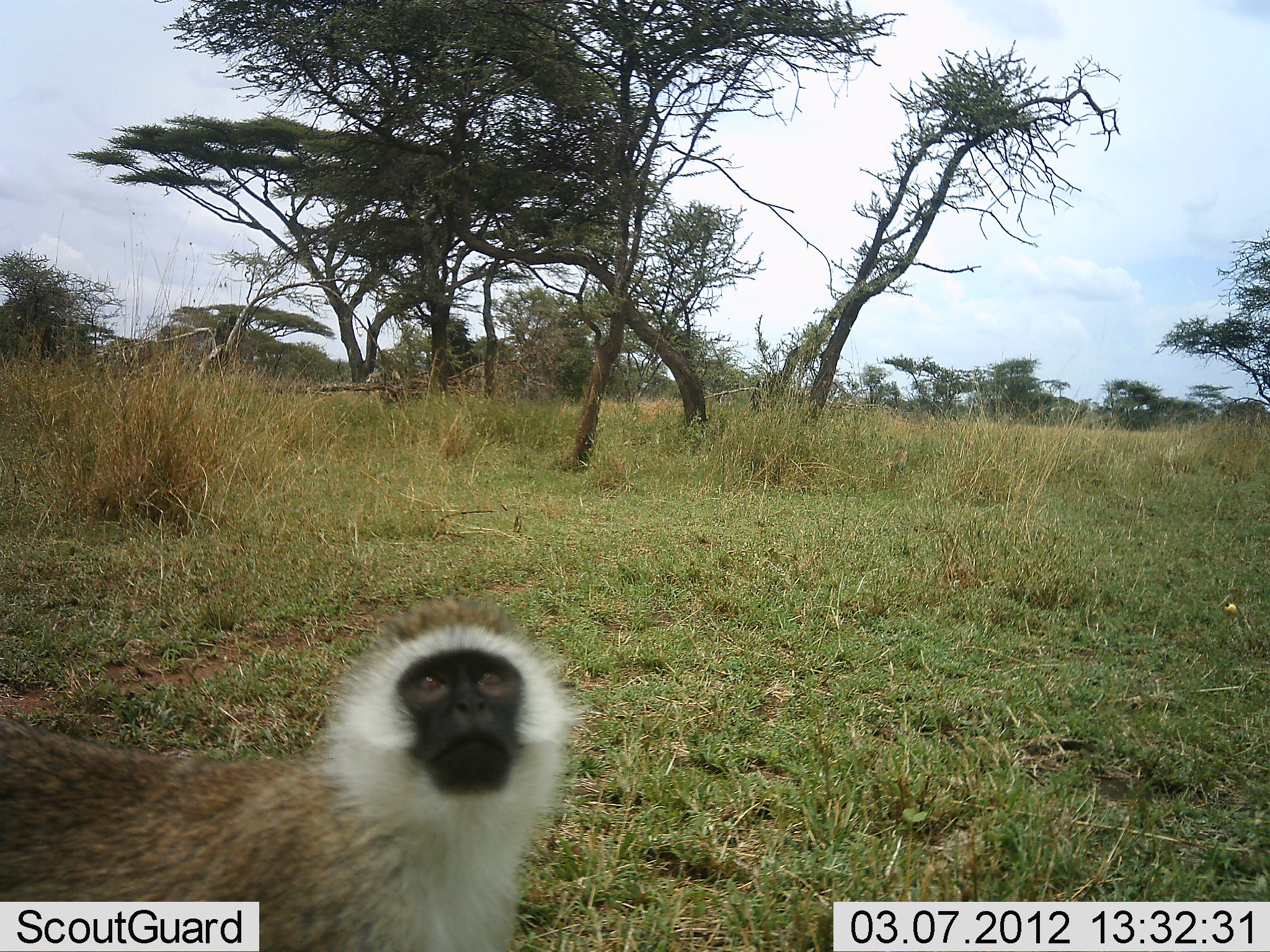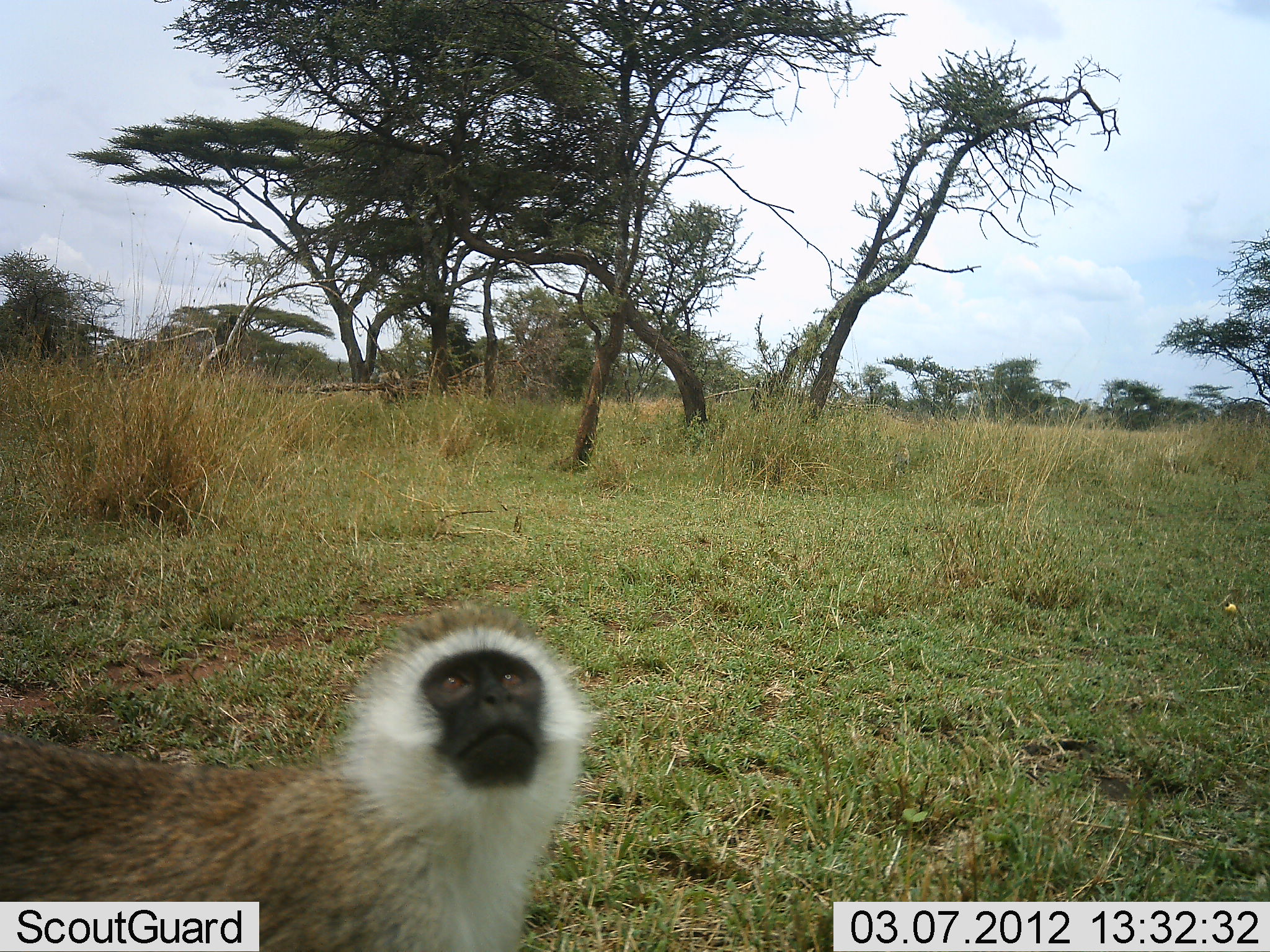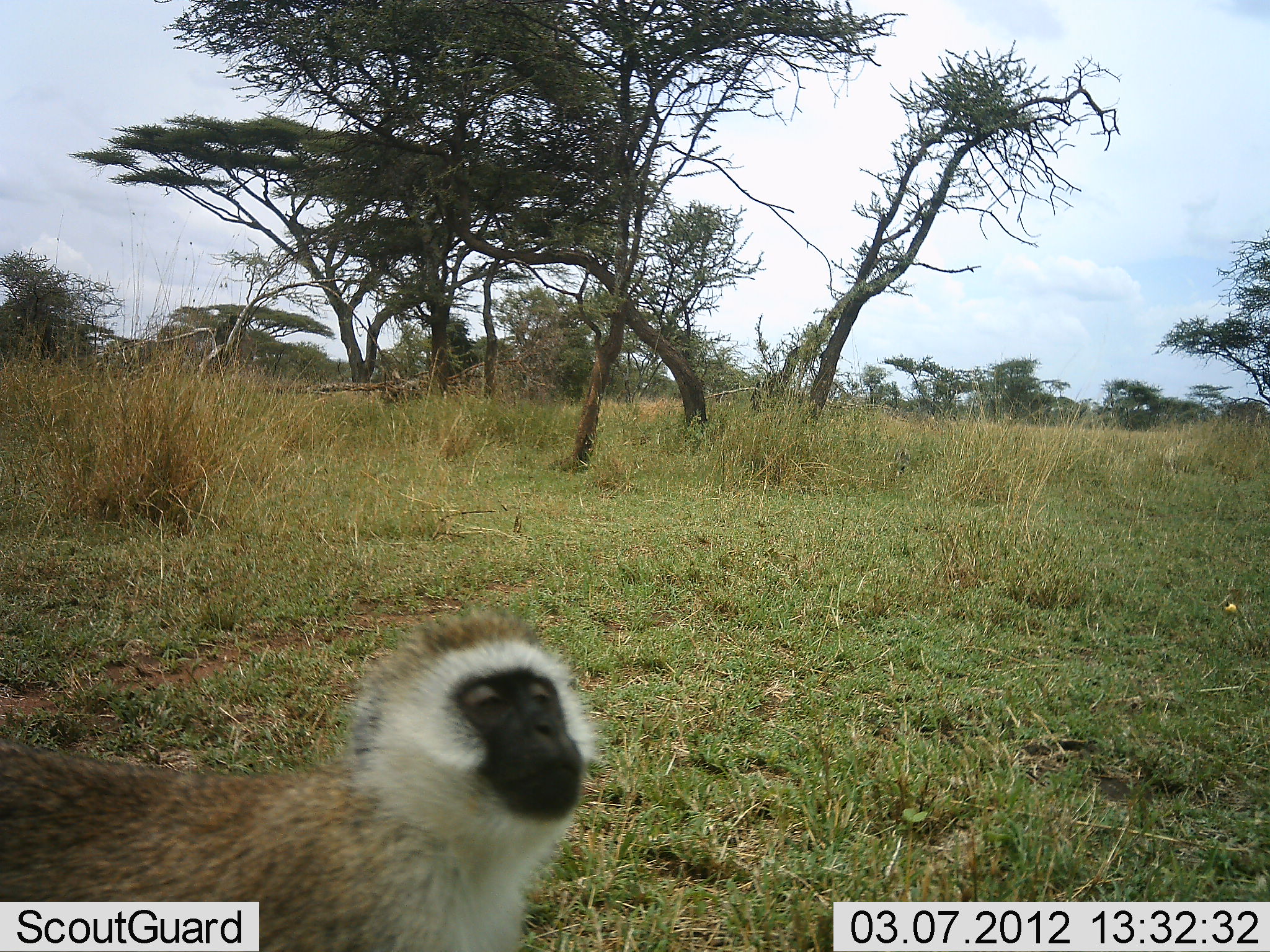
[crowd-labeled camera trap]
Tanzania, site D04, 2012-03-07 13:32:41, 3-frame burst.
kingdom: Animalia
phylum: Chordata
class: Mammalia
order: Primates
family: Cercopithecidae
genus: Chlorocebus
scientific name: Chlorocebus pygerythrus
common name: vervet monkey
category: monkeyvervet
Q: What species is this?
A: Monkeyvervet (vervet monkey) (Chlorocebus pygerythrus).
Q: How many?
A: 1.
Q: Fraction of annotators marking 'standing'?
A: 67%.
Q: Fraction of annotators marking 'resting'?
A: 7%.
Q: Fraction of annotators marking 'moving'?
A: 44%.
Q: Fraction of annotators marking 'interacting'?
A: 7%.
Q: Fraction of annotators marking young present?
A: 0%.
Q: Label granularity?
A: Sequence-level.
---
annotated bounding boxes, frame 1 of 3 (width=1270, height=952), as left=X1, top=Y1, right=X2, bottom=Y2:
animal: left=1, top=596, right=586, bottom=952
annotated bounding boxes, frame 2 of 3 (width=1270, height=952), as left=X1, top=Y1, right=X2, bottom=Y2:
animal: left=1, top=589, right=594, bottom=952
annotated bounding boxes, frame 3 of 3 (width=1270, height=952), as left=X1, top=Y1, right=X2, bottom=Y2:
animal: left=1, top=593, right=614, bottom=952